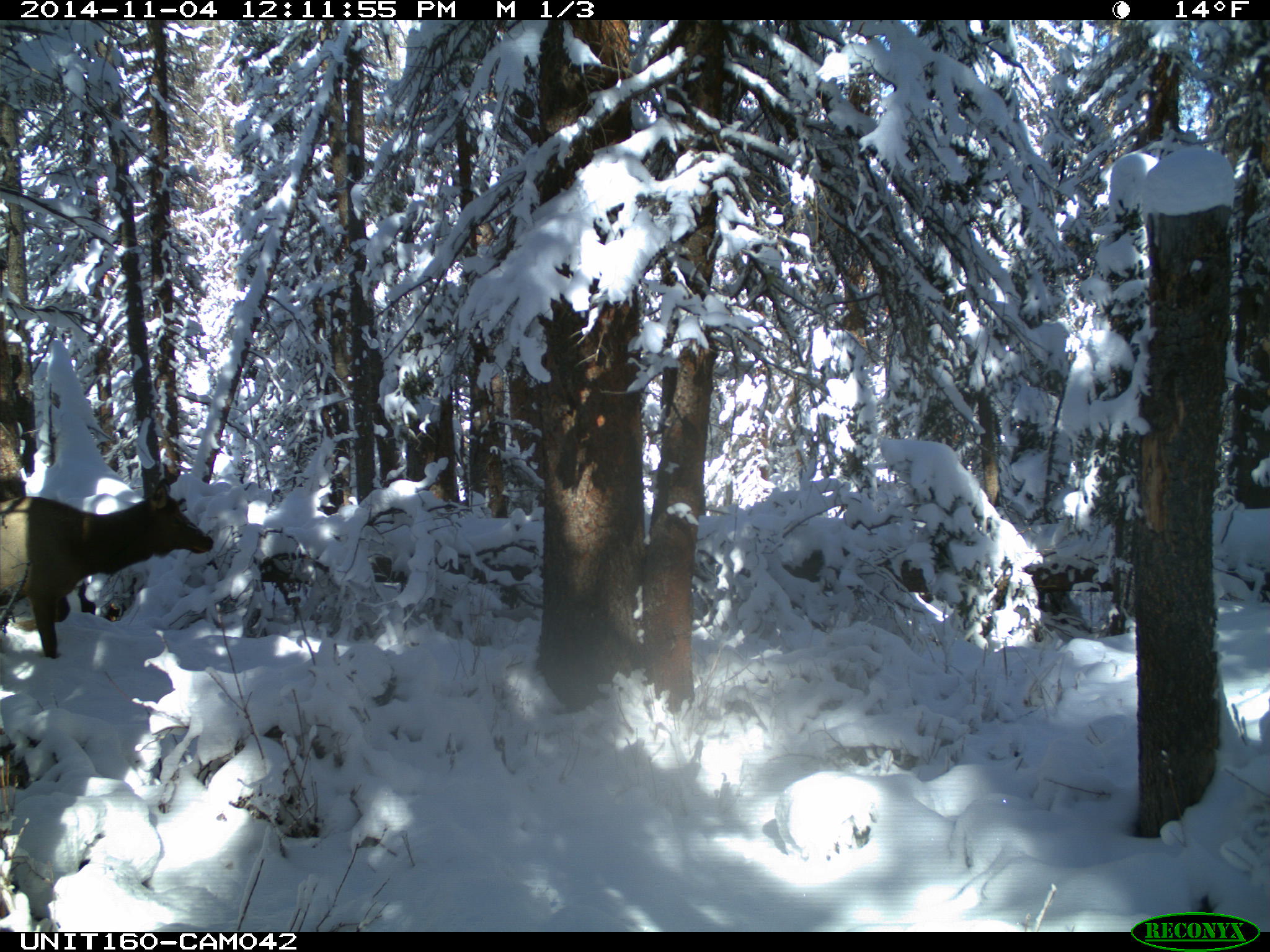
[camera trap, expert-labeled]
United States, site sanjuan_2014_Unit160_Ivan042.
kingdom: Animalia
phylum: Chordata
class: Mammalia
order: Artiodactyla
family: Cervidae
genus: Cervus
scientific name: Cervus elaphus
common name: red deer